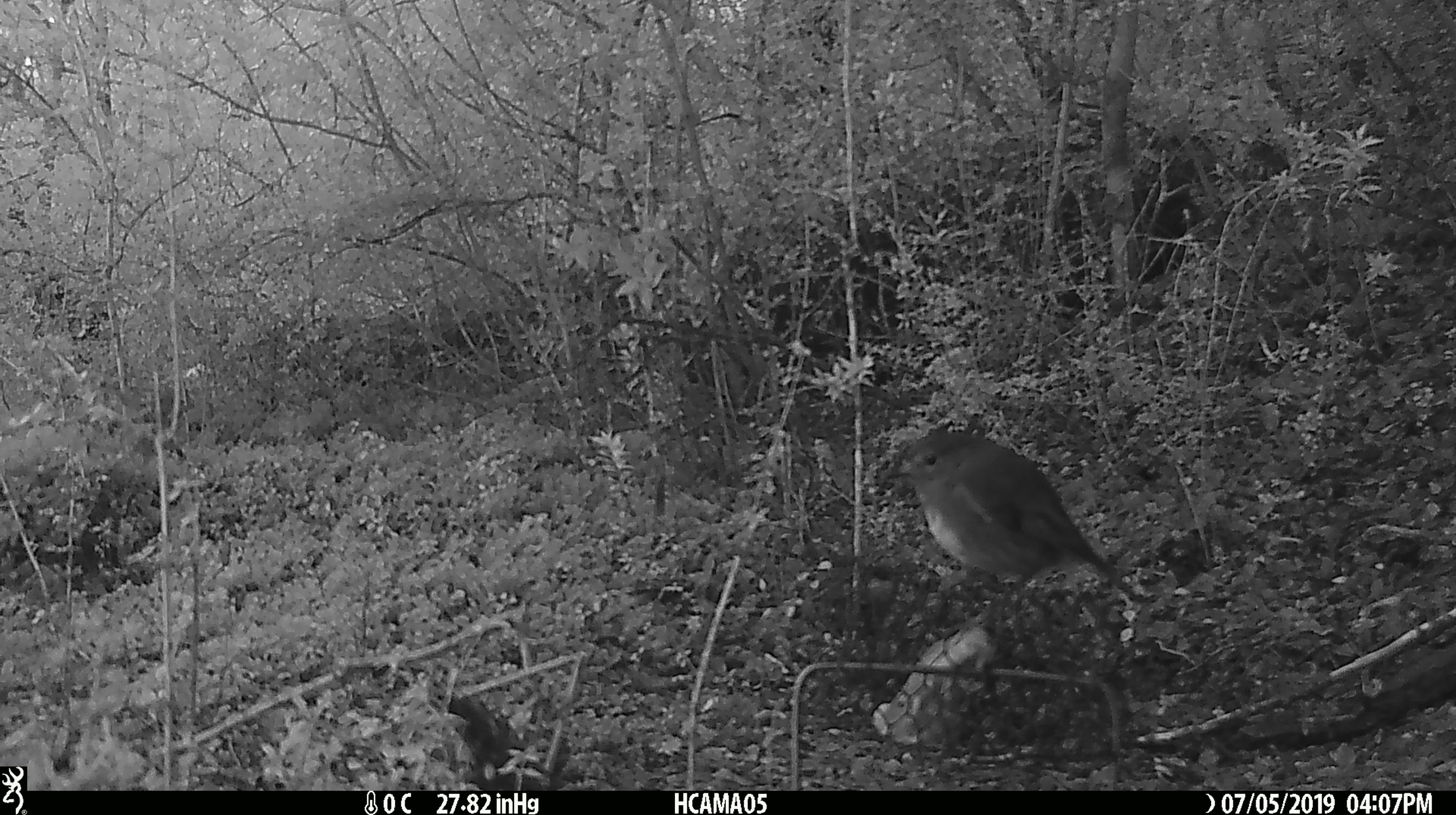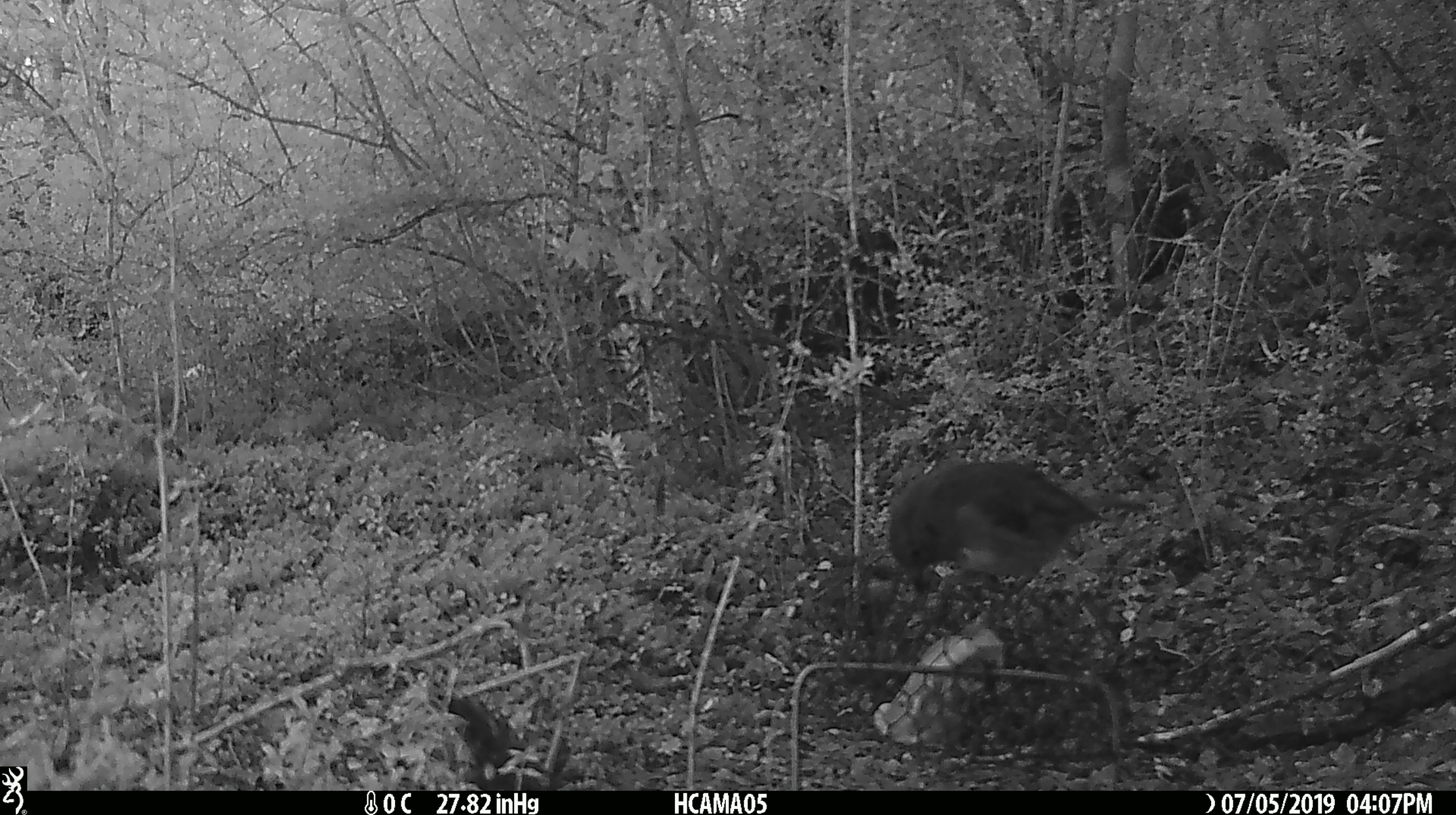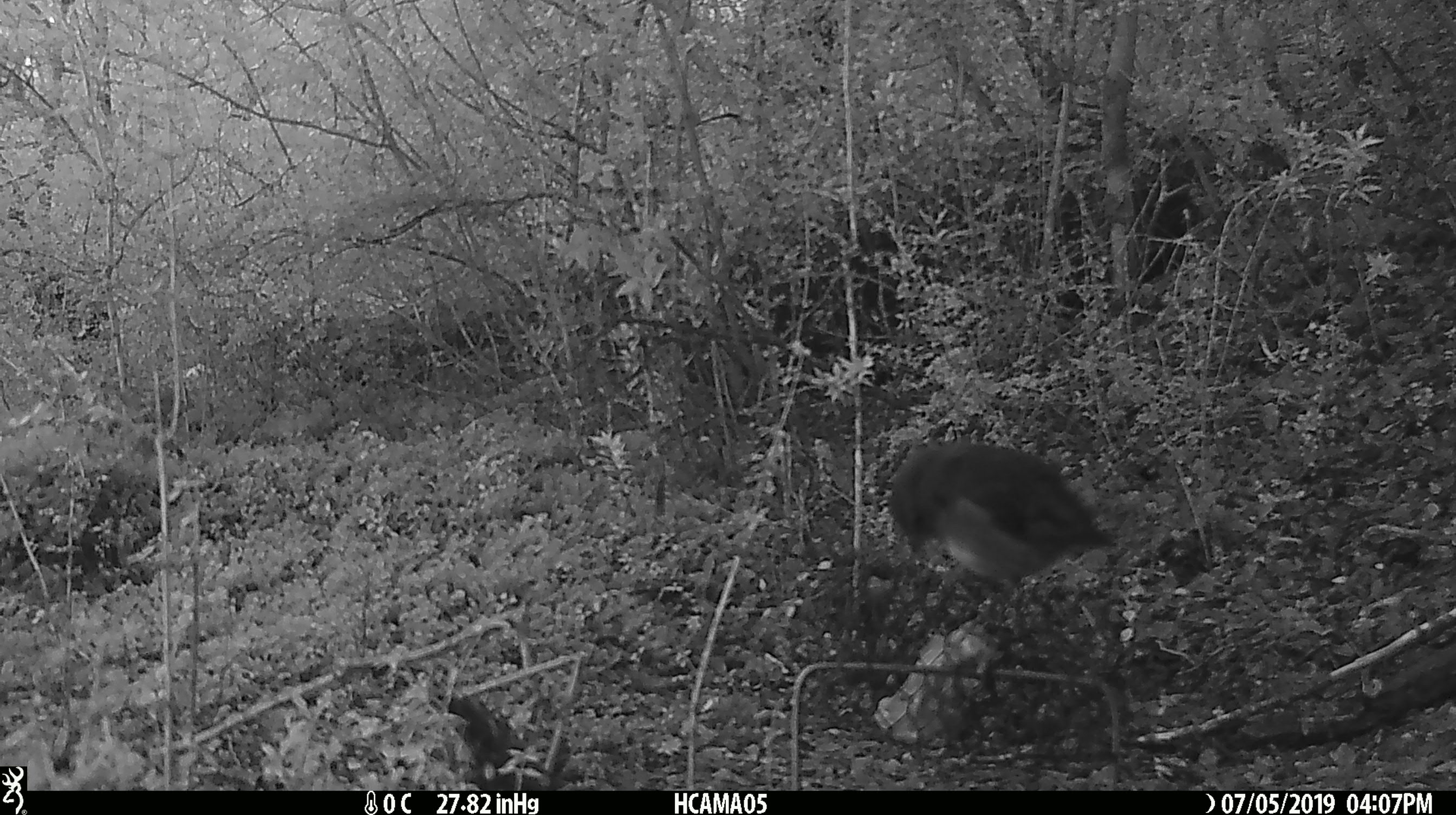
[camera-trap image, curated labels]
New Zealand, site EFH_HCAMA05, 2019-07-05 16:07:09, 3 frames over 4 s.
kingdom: Animalia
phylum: Chordata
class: Aves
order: Passeriformes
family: Petroicidae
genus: Petroica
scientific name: Petroica australis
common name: new zealand robin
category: robin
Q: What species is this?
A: Robin (new zealand robin) (Petroica australis).